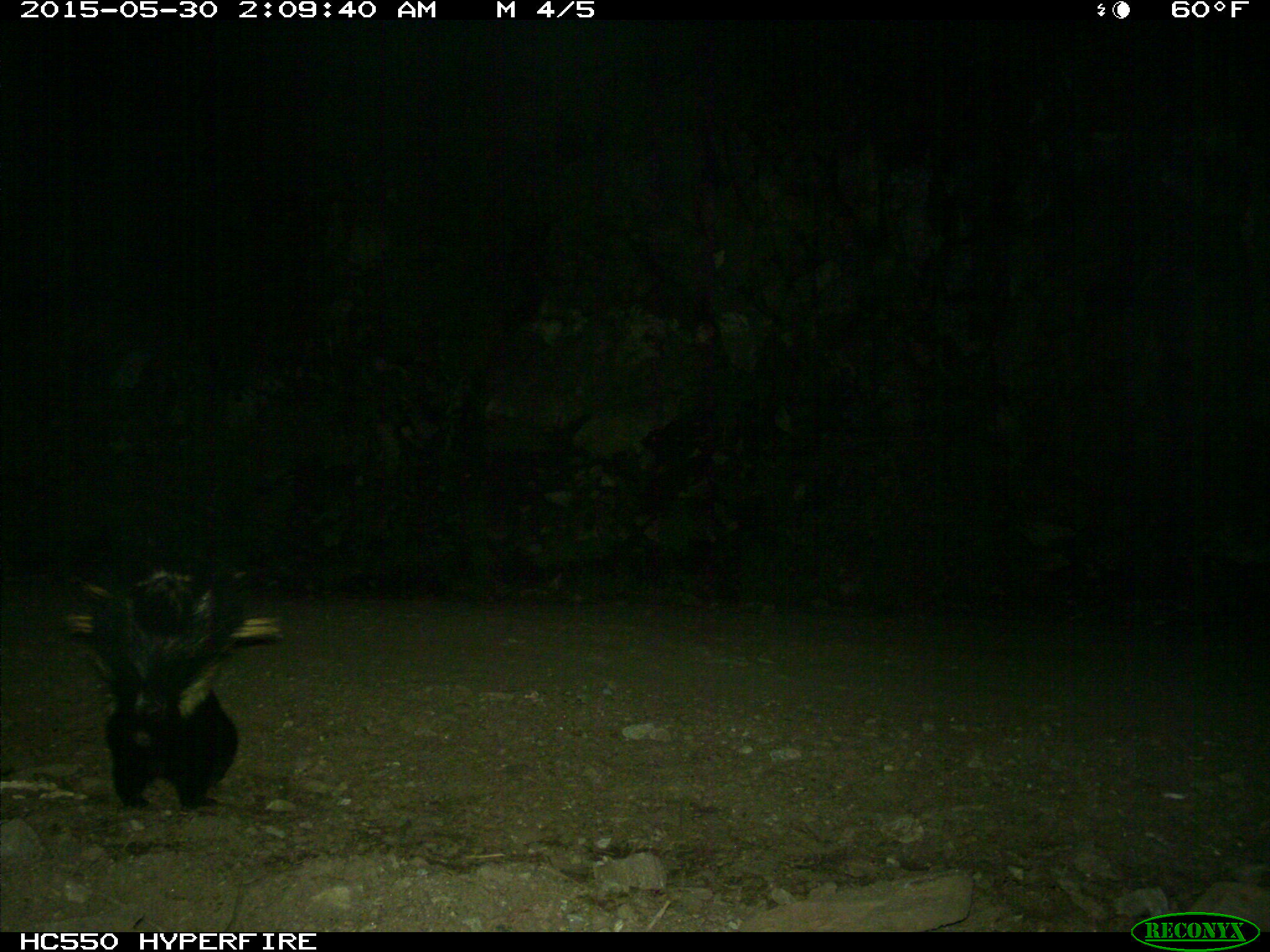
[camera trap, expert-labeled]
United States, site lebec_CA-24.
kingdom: Animalia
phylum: Chordata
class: Mammalia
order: Carnivora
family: Mephitidae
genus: Mephitis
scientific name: Mephitis mephitis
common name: striped skunk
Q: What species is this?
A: Mephitis mephitis (striped skunk).